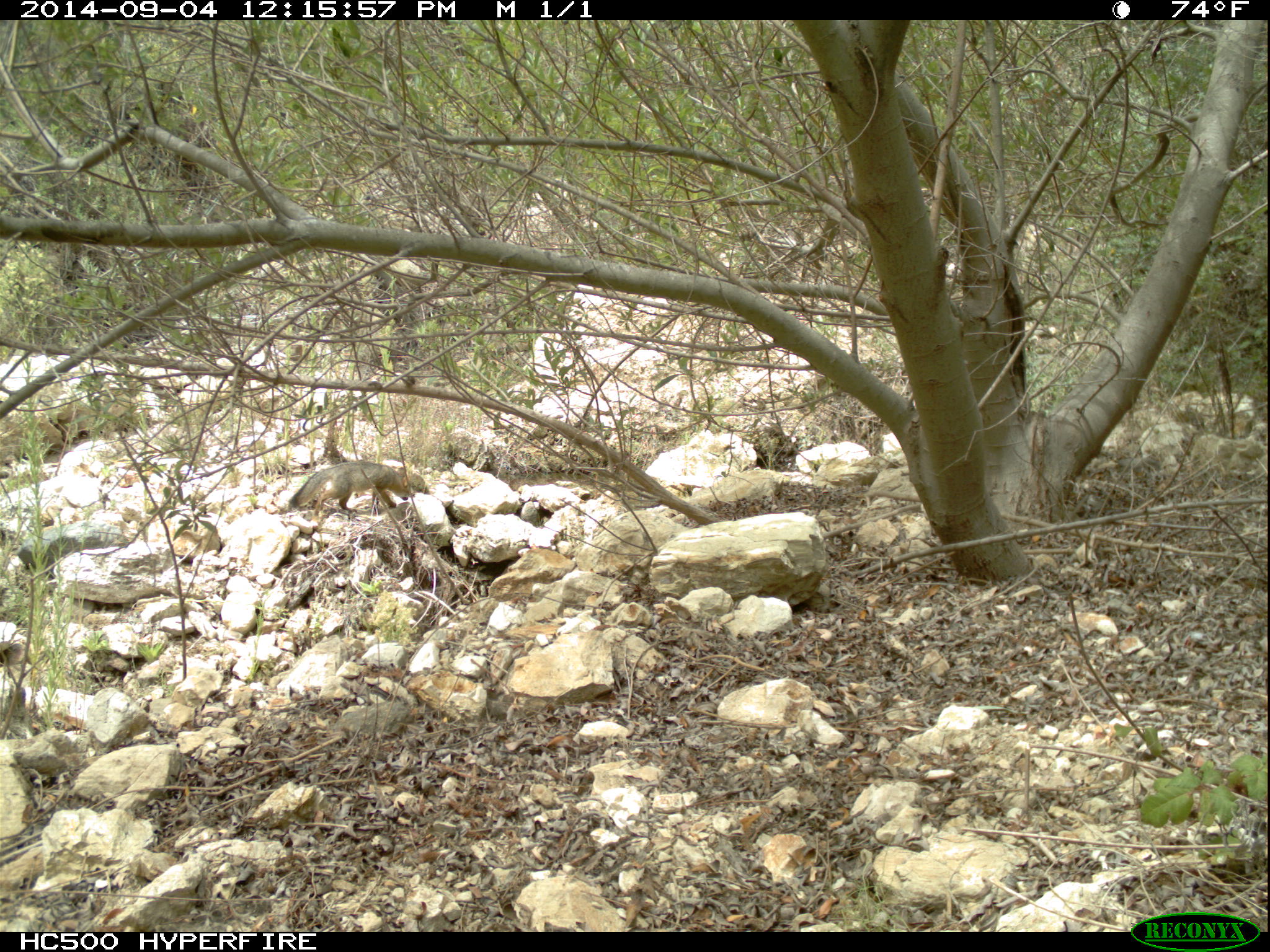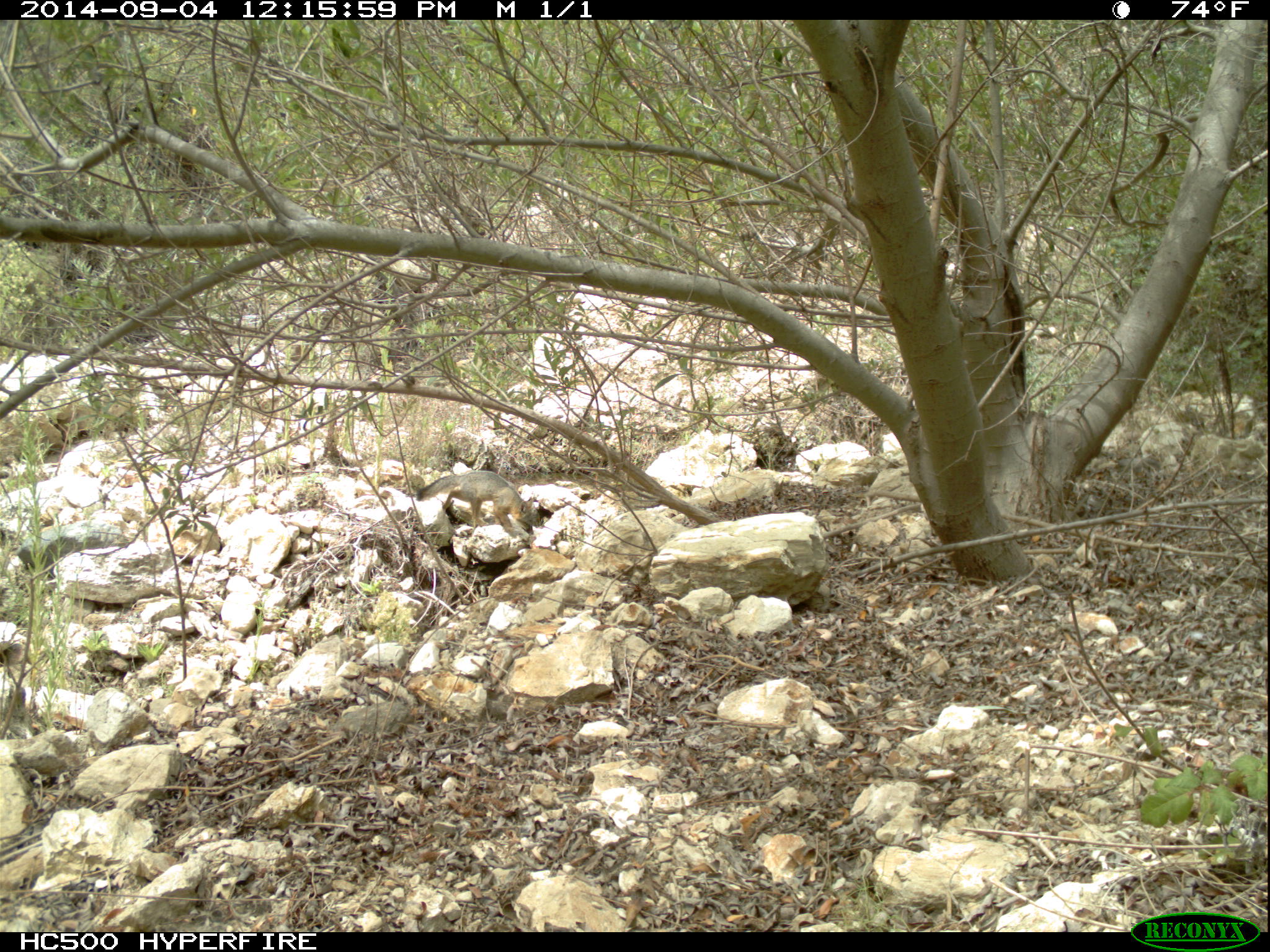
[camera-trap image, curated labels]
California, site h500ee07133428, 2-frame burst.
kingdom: Animalia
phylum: Chordata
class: Mammalia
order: Carnivora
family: Canidae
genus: Urocyon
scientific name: Urocyon littoralis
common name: island fox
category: fox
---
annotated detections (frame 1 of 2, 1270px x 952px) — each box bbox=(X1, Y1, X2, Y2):
fox: bbox=(290, 460, 411, 516)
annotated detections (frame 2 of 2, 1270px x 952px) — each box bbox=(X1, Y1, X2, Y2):
fox: bbox=(415, 469, 540, 537)